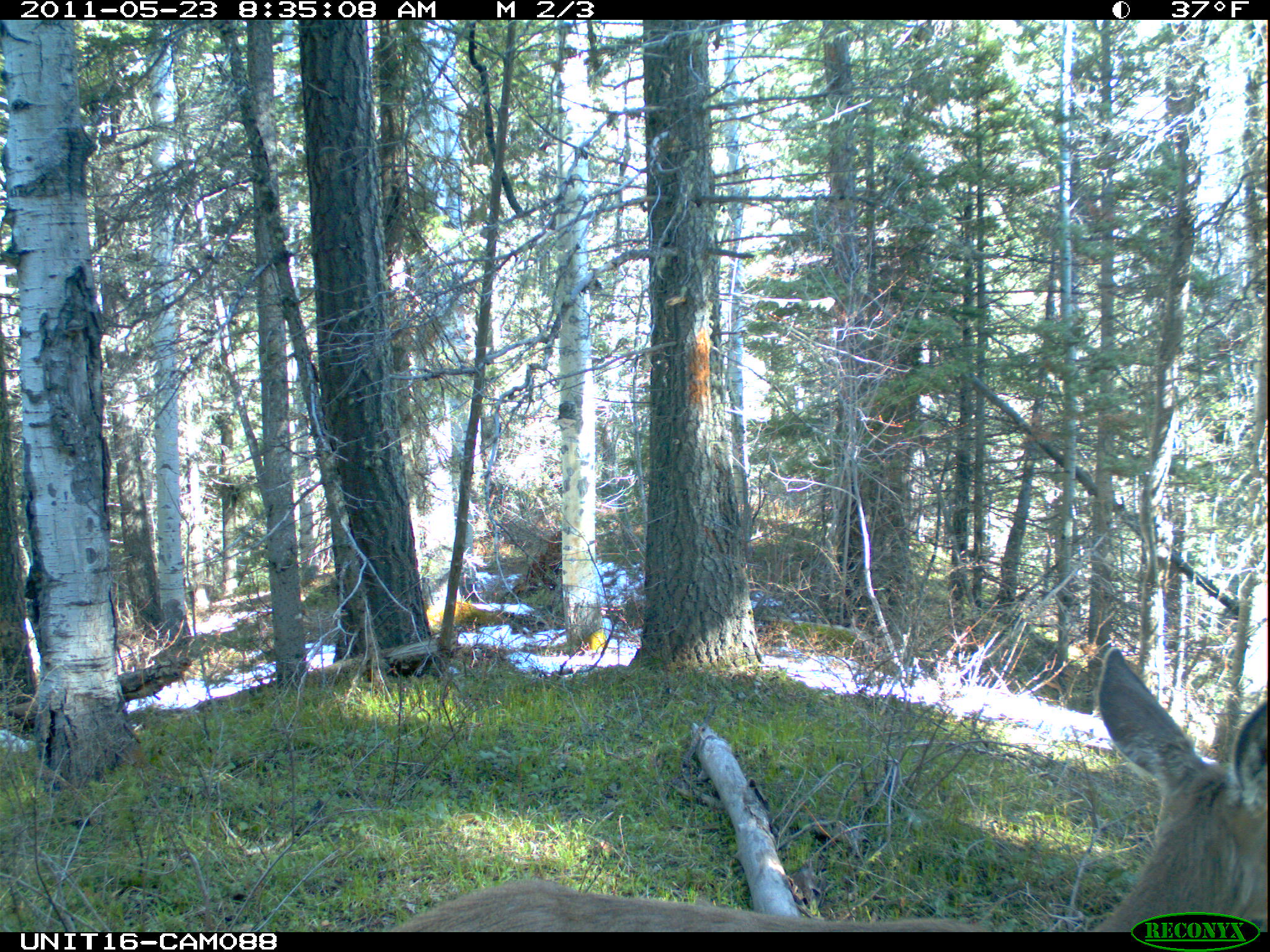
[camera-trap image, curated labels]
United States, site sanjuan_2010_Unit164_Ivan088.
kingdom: Animalia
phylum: Chordata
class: Mammalia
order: Artiodactyla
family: Cervidae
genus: Odocoileus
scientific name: Odocoileus hemionus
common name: mule deer